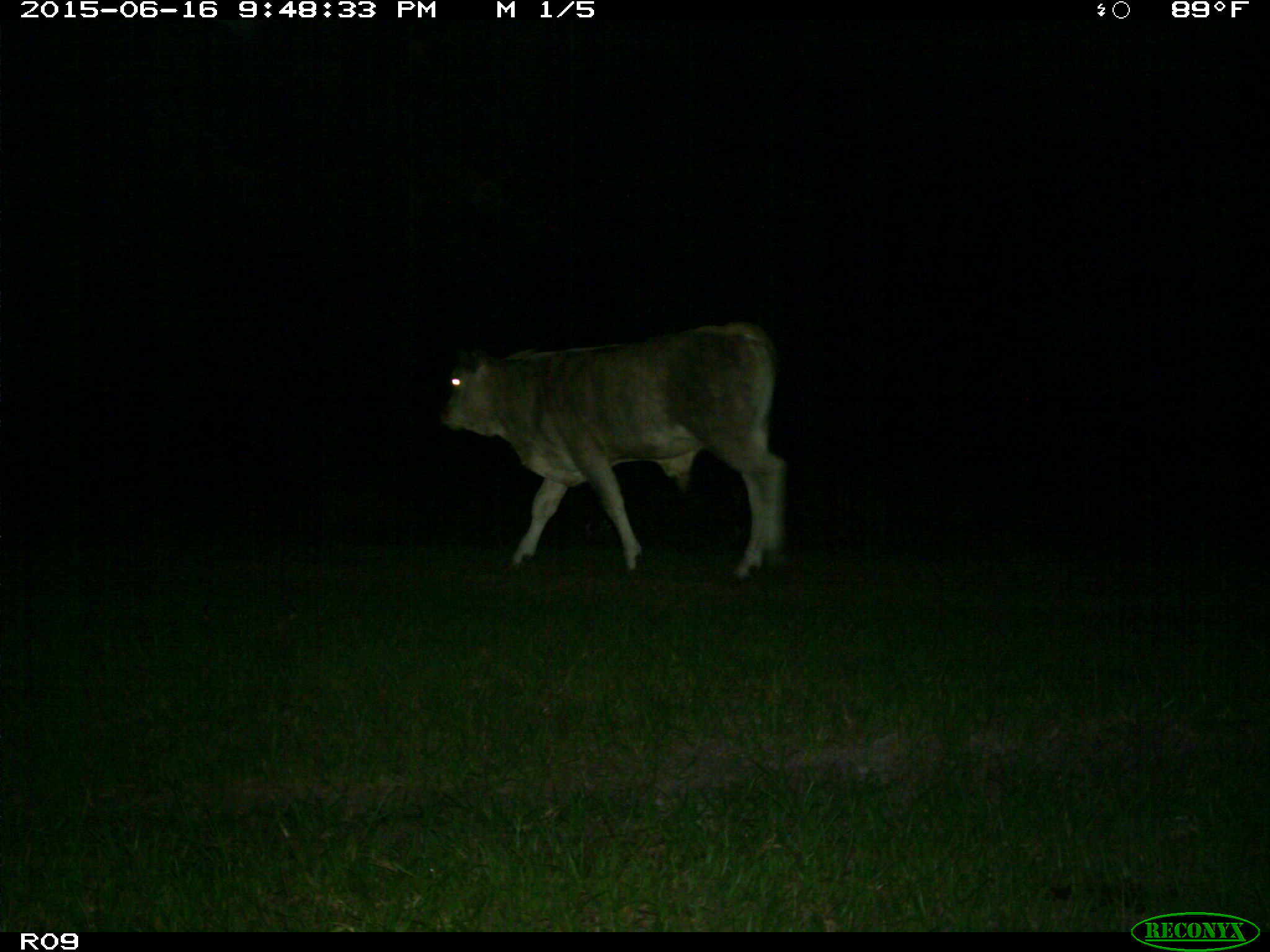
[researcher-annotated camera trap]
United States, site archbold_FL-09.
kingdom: Animalia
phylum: Chordata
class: Mammalia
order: Artiodactyla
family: Bovidae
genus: Bos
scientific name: Bos taurus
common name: domestic cow